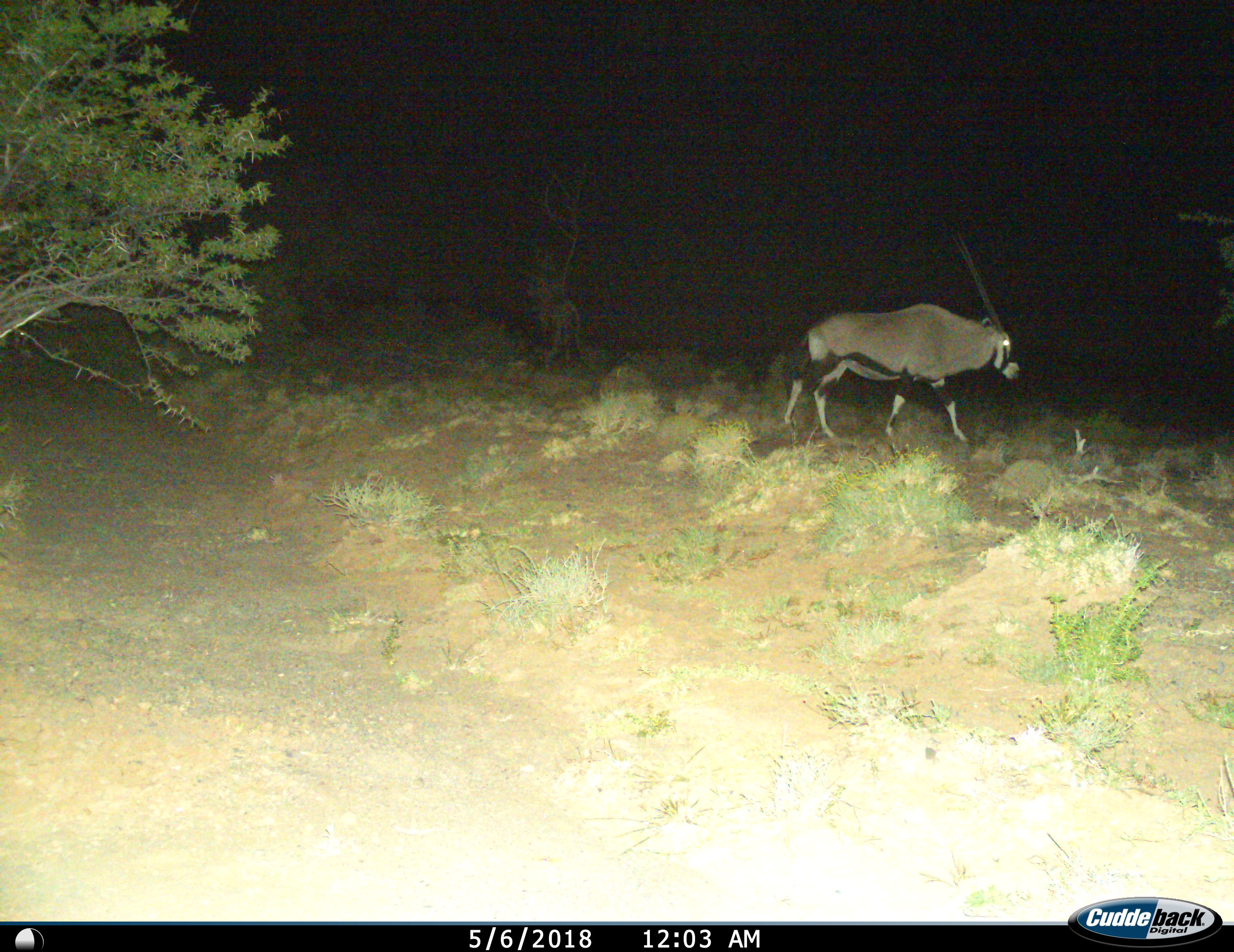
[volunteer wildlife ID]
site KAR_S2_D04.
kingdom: Animalia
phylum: Chordata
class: Mammalia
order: Artiodactyla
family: Bovidae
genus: Oryx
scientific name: Oryx gazella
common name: gemsbok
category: oryx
Oryx (gemsbok) (Oryx gazella), count 1. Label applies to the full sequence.